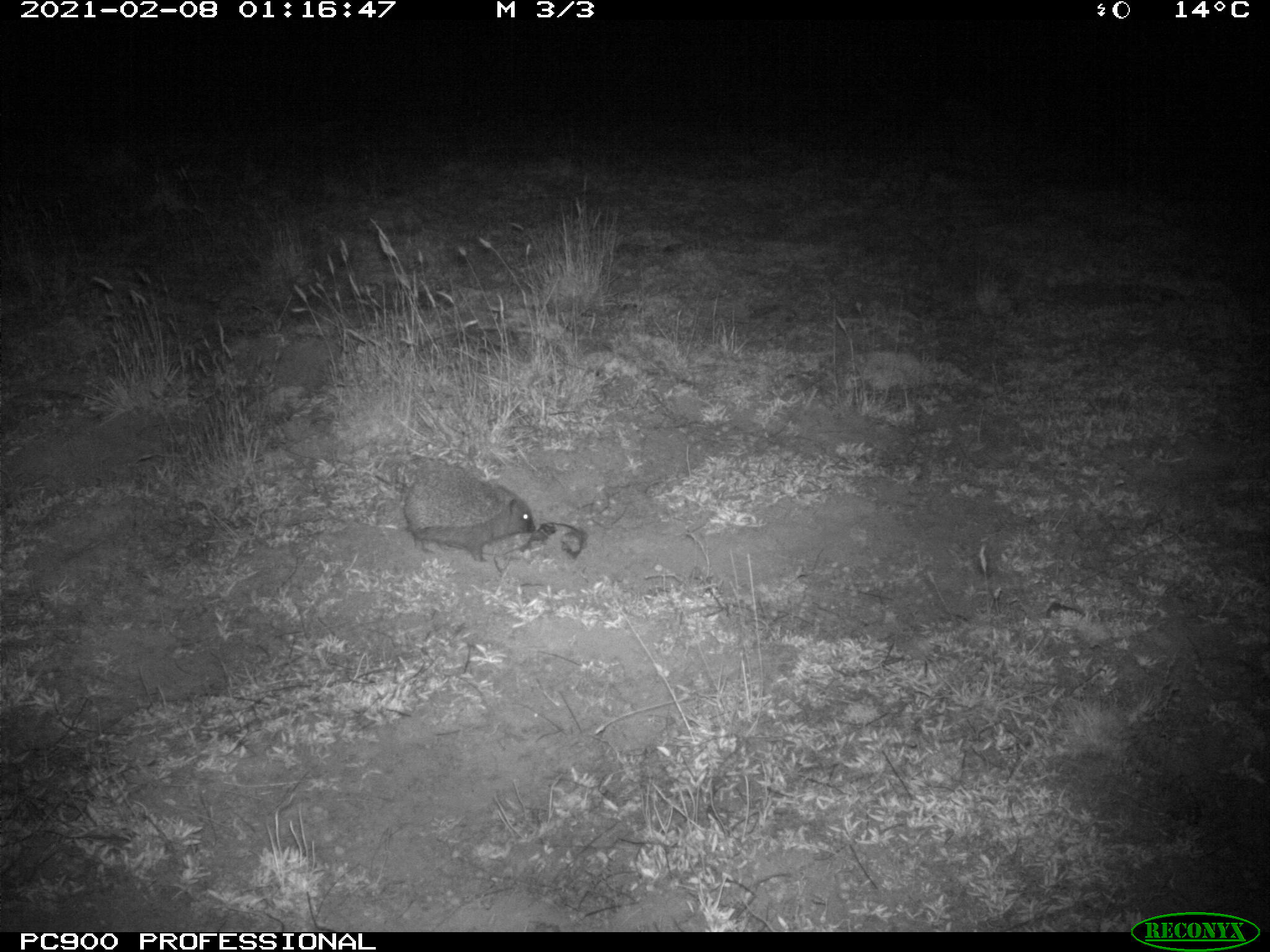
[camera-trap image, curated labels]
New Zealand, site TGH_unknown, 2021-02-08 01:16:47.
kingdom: Animalia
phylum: Chordata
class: Mammalia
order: Eulipotyphla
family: Erinaceidae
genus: Erinaceus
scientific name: Erinaceus europaeus europaeus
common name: european hedgehog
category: hedgehog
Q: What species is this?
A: Hedgehog (european hedgehog) (Erinaceus europaeus europaeus).